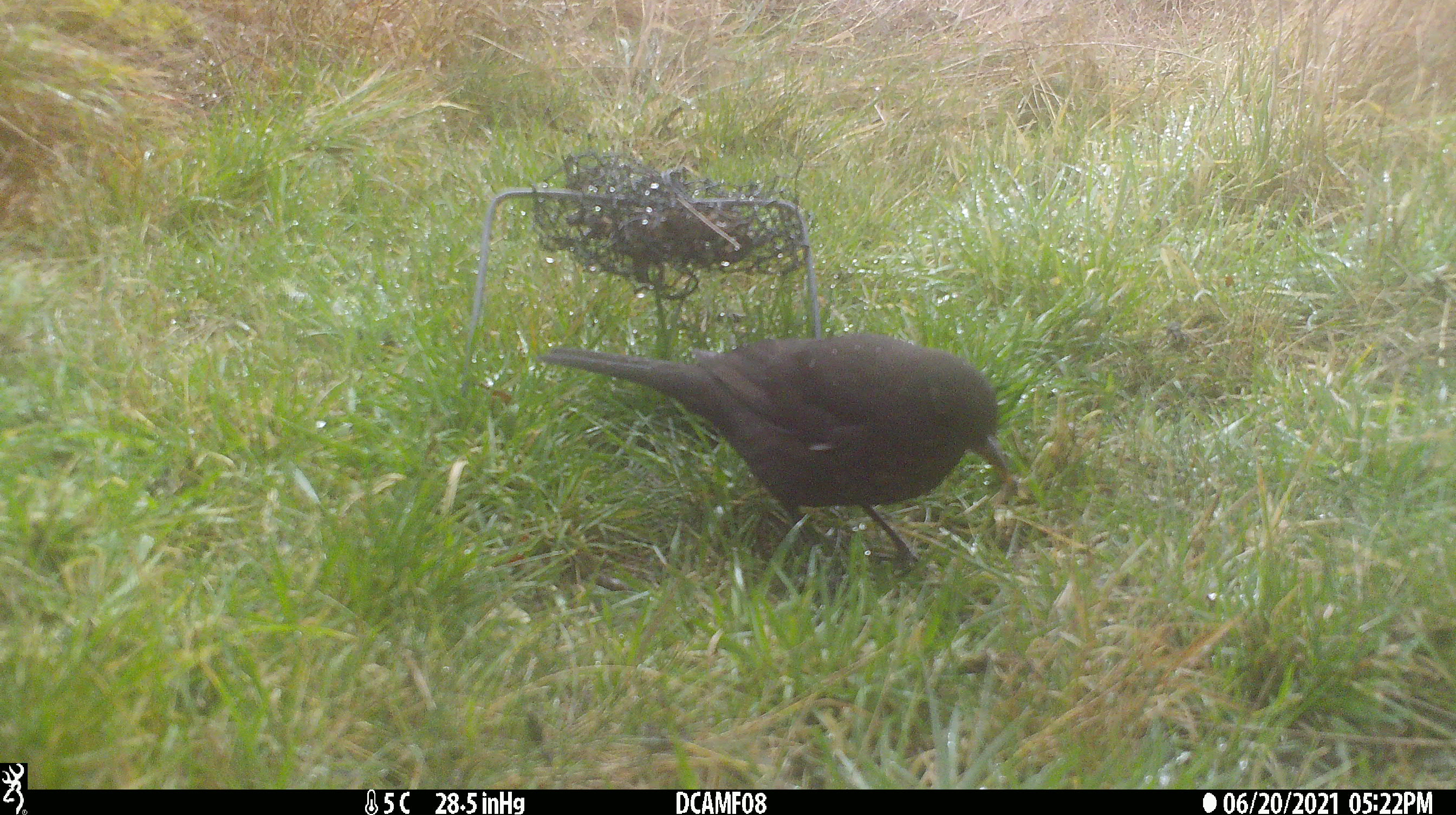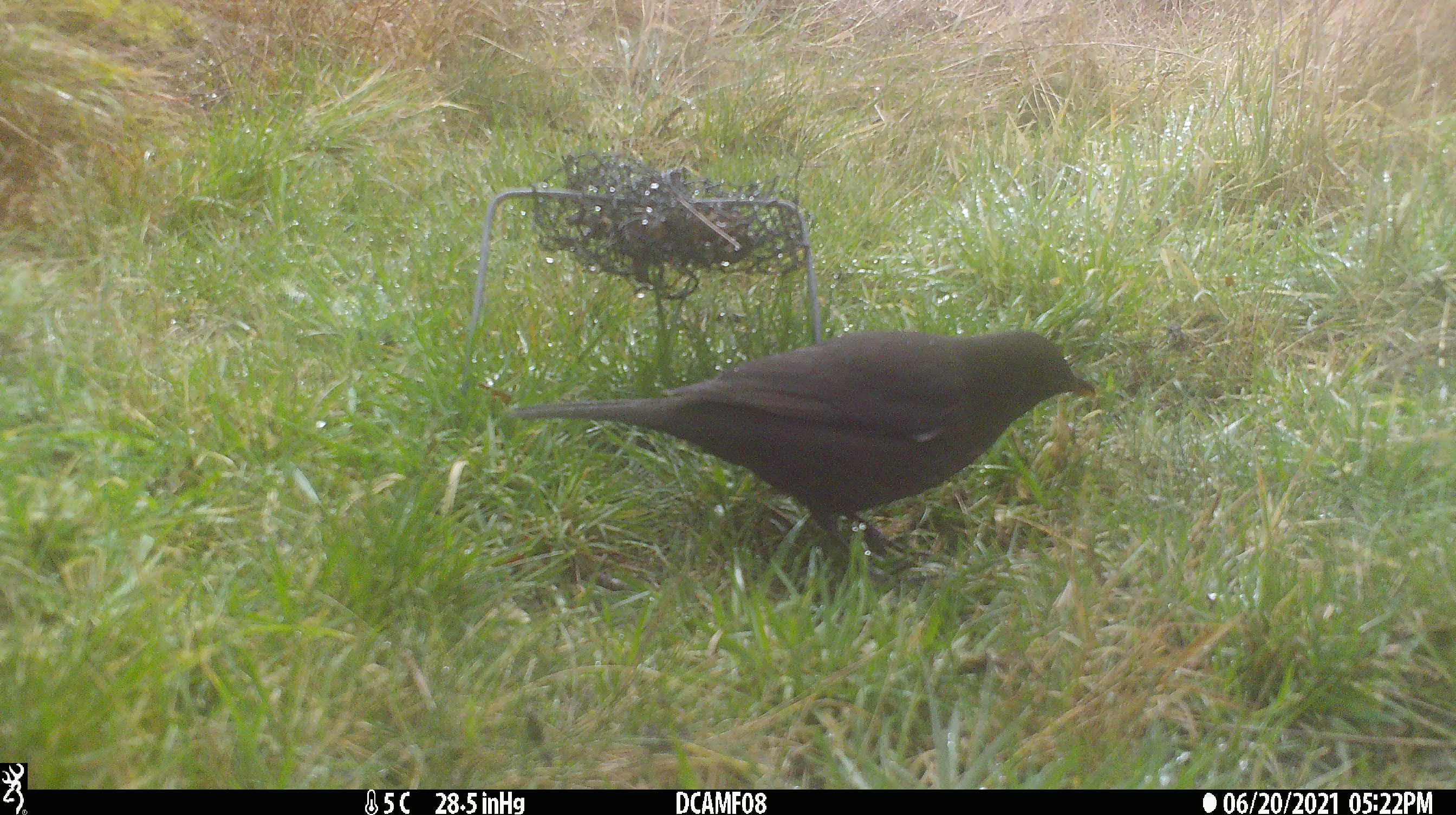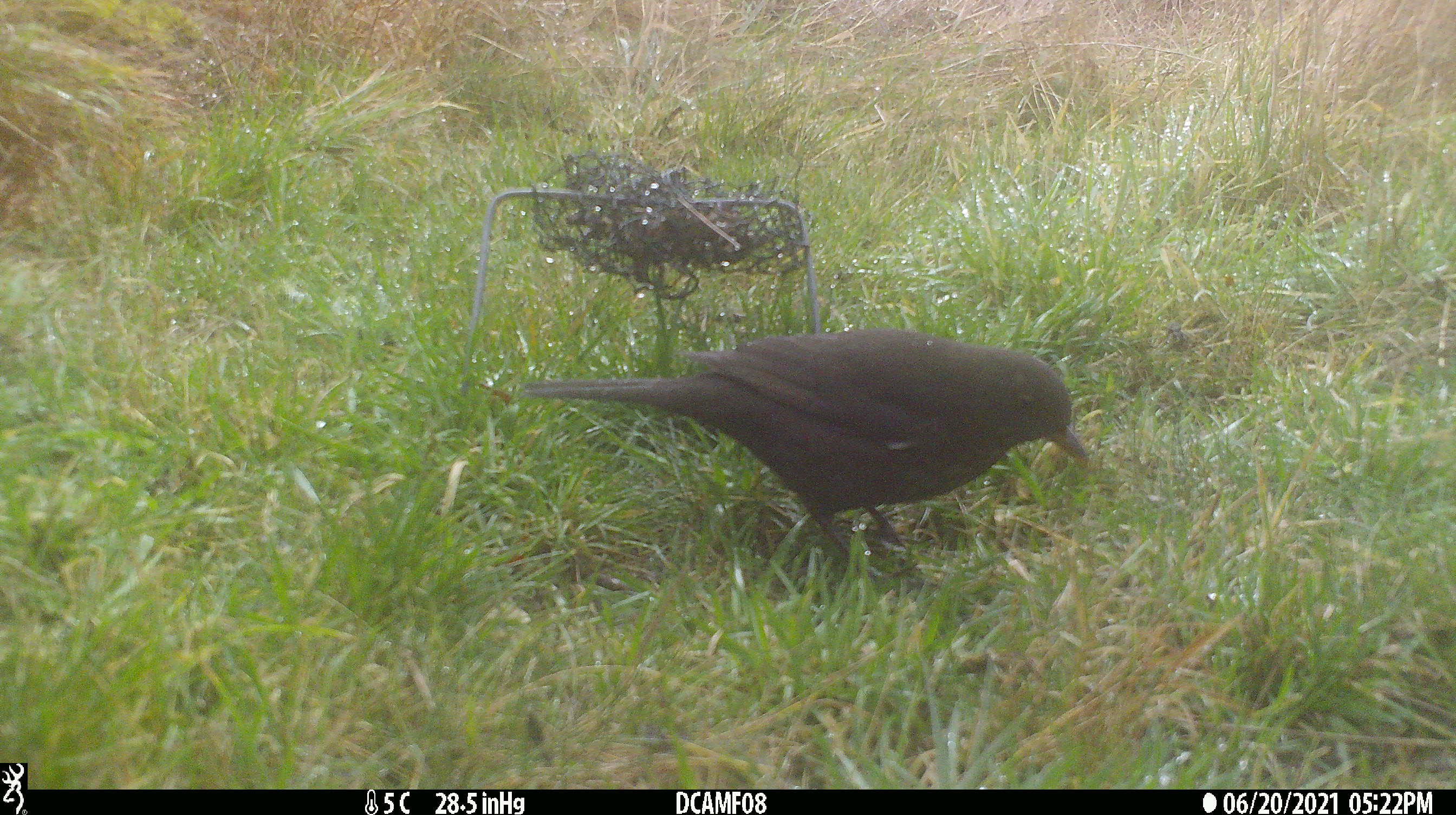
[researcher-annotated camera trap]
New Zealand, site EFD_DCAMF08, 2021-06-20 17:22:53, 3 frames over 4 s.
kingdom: Animalia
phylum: Chordata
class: Aves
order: Passeriformes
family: Turdidae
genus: Turdus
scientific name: Turdus merula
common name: eurasian blackbird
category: blackbird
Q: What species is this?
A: Blackbird (eurasian blackbird) (Turdus merula).